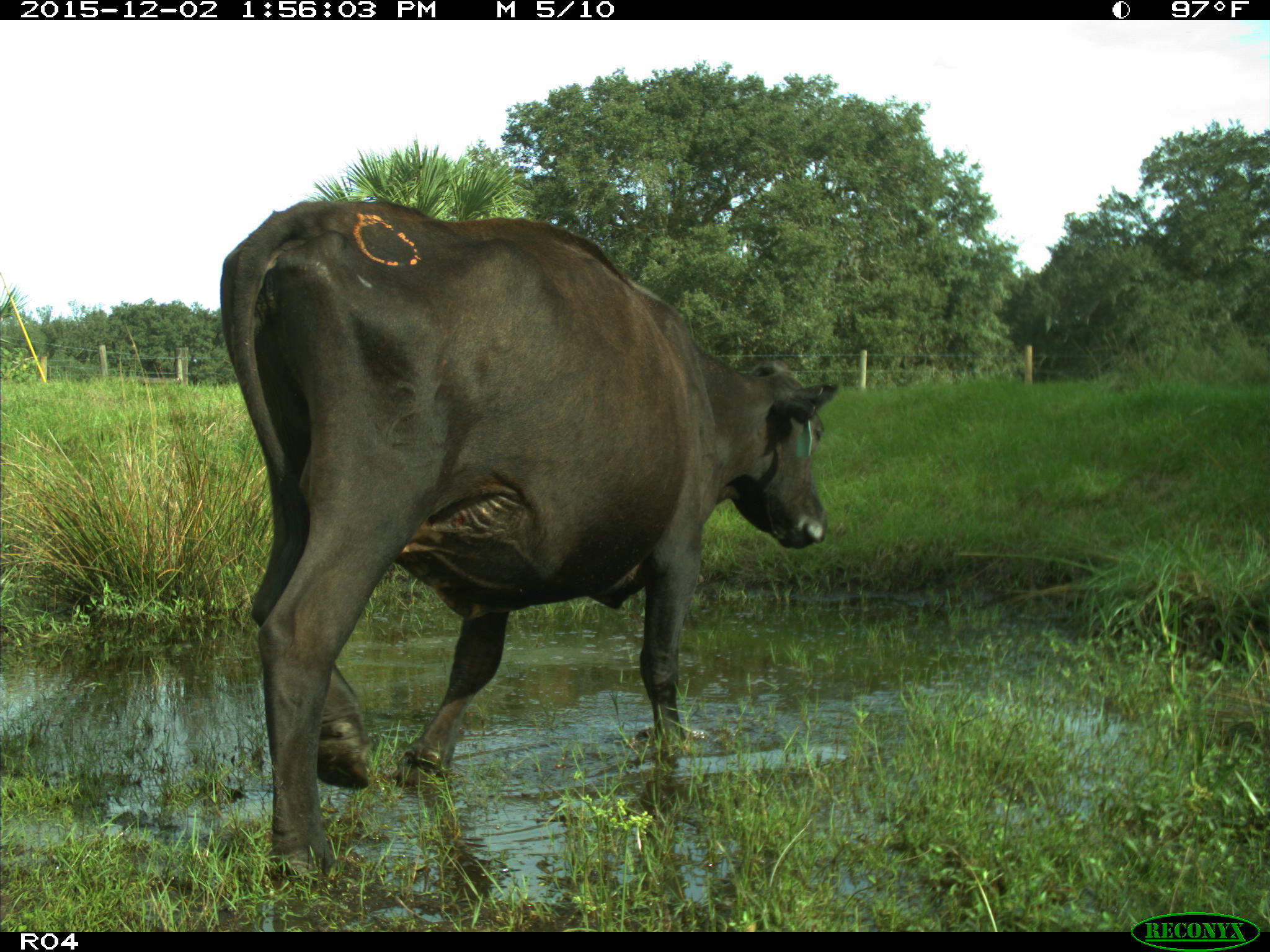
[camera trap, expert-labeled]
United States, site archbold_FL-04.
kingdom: Animalia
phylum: Chordata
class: Mammalia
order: Artiodactyla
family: Bovidae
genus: Bos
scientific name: Bos taurus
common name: domestic cow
Bos taurus (domestic cow).